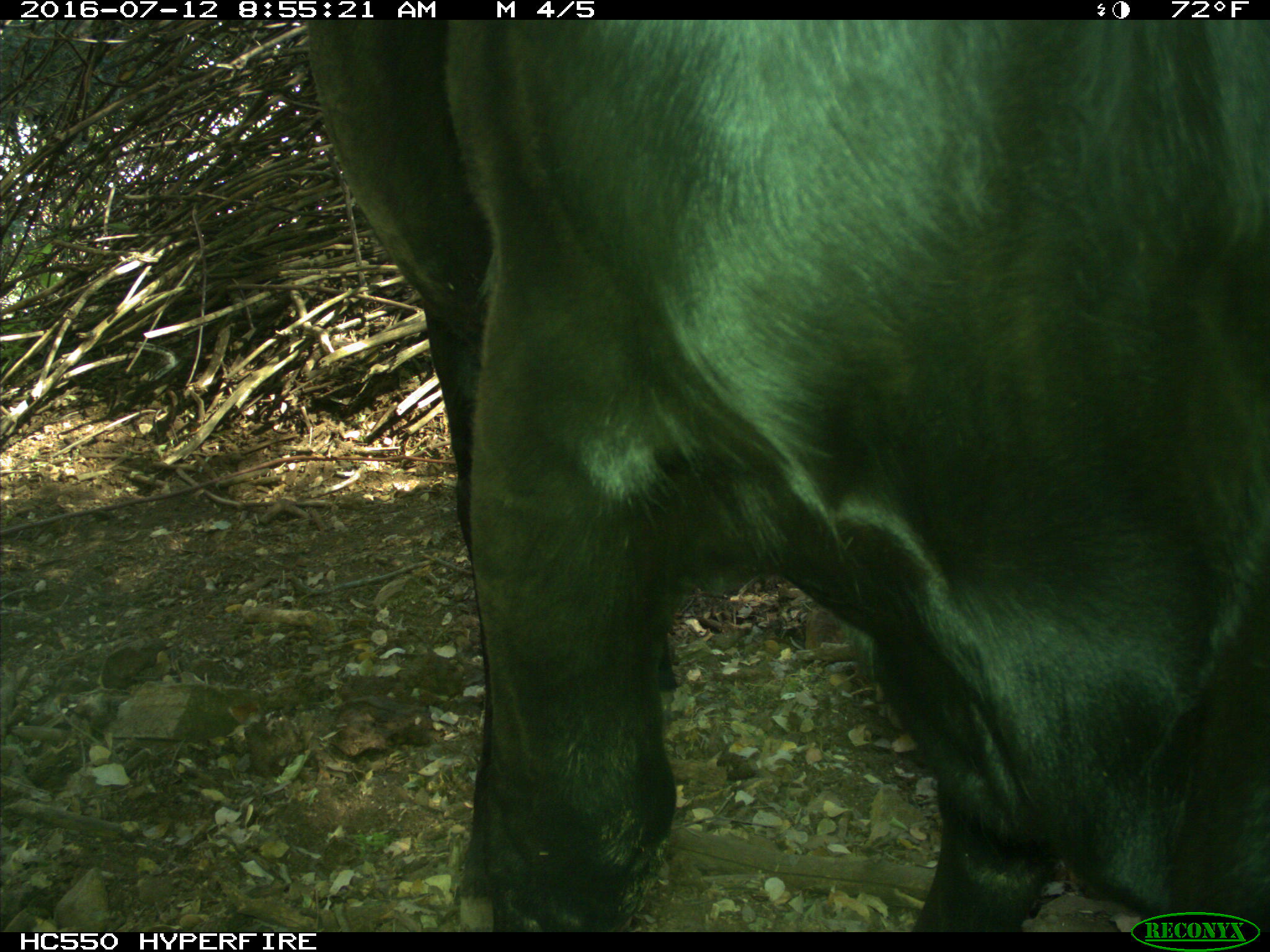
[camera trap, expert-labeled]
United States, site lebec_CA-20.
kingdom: Animalia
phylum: Chordata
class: Mammalia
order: Artiodactyla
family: Bovidae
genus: Bos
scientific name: Bos taurus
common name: domestic cow